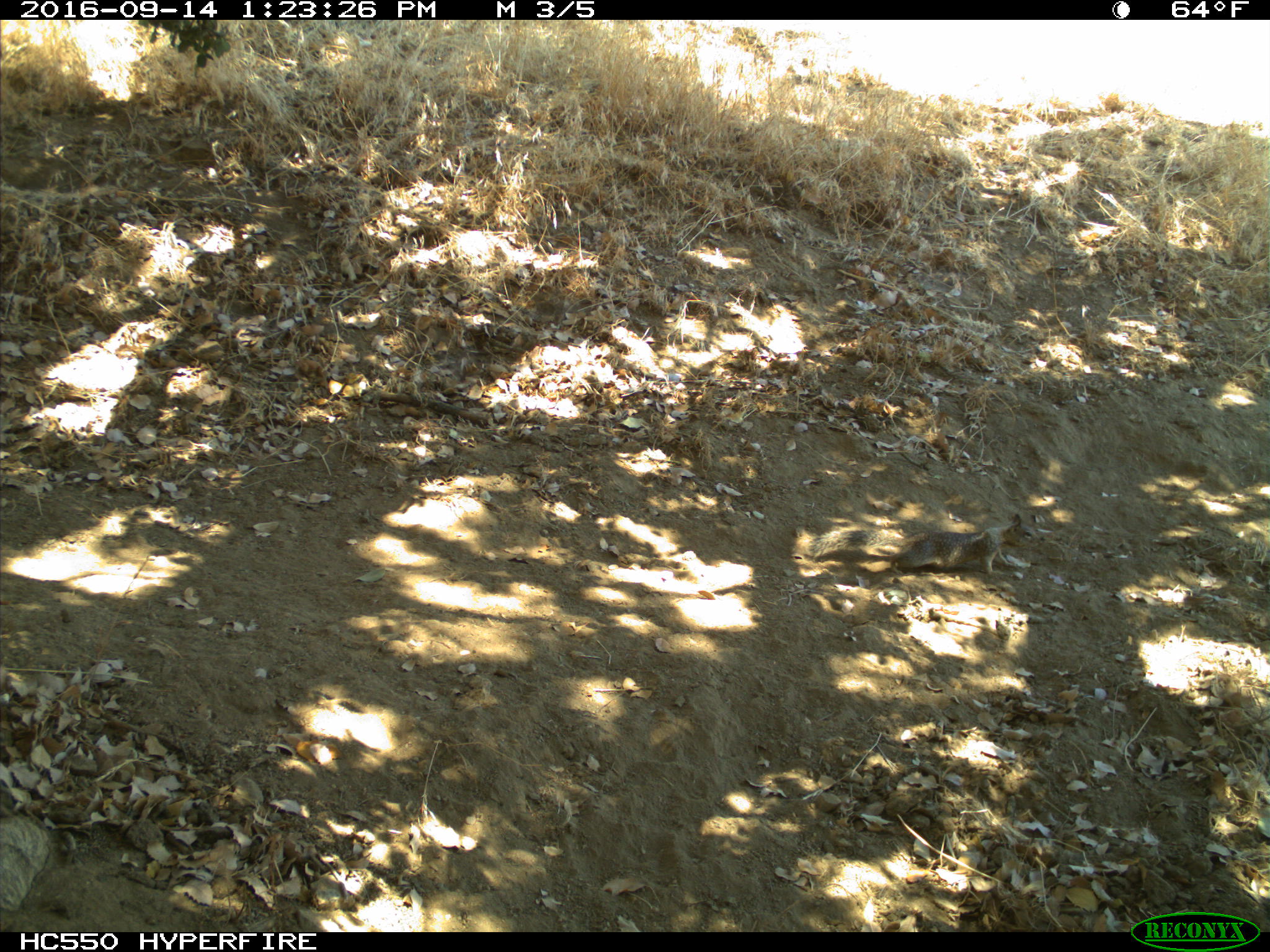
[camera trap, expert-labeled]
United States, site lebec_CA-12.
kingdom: Animalia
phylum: Chordata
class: Mammalia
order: Rodentia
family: Sciuridae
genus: Otospermophilus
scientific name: Otospermophilus beecheyi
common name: california ground squirrel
Otospermophilus beecheyi (california ground squirrel).